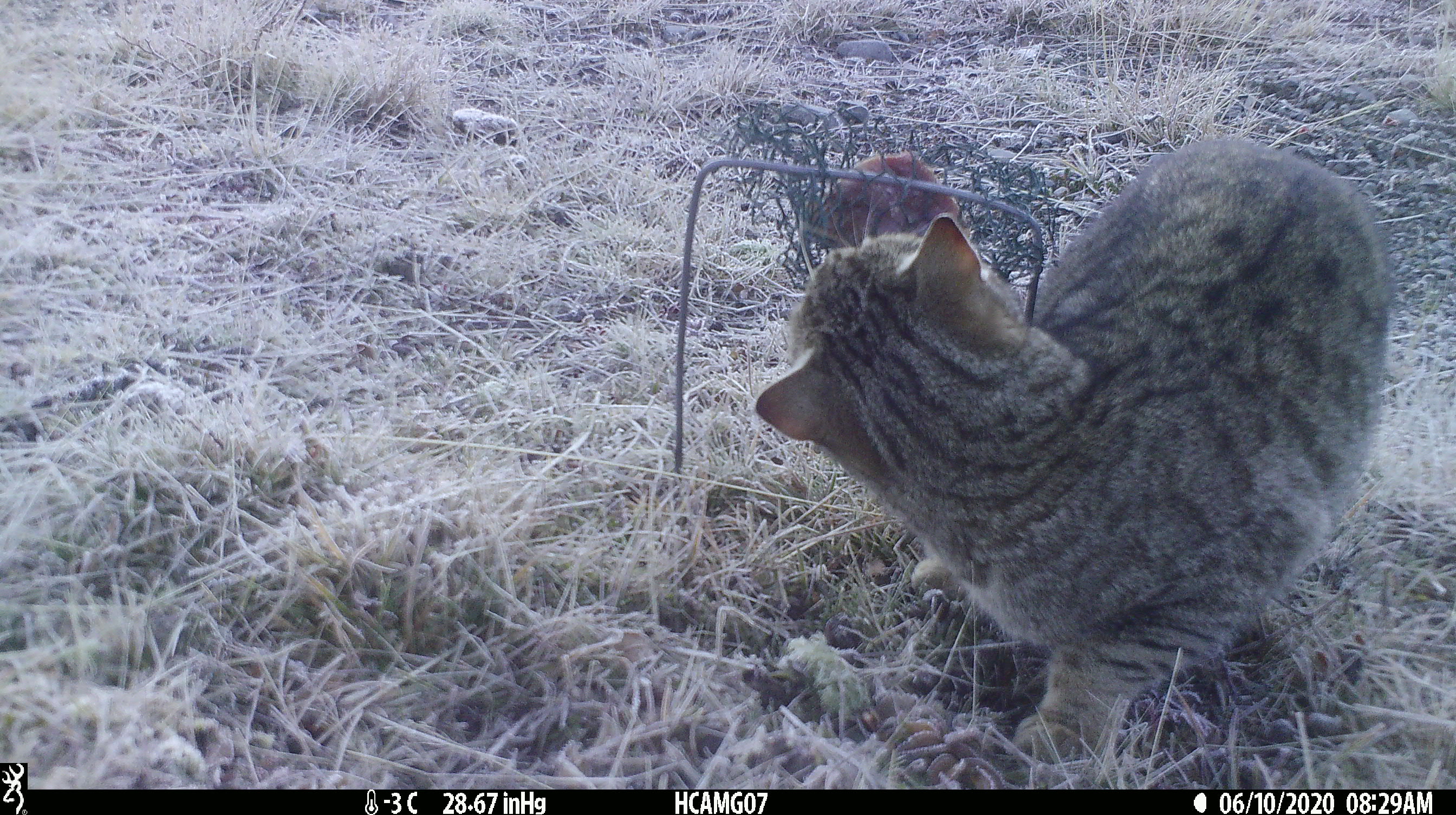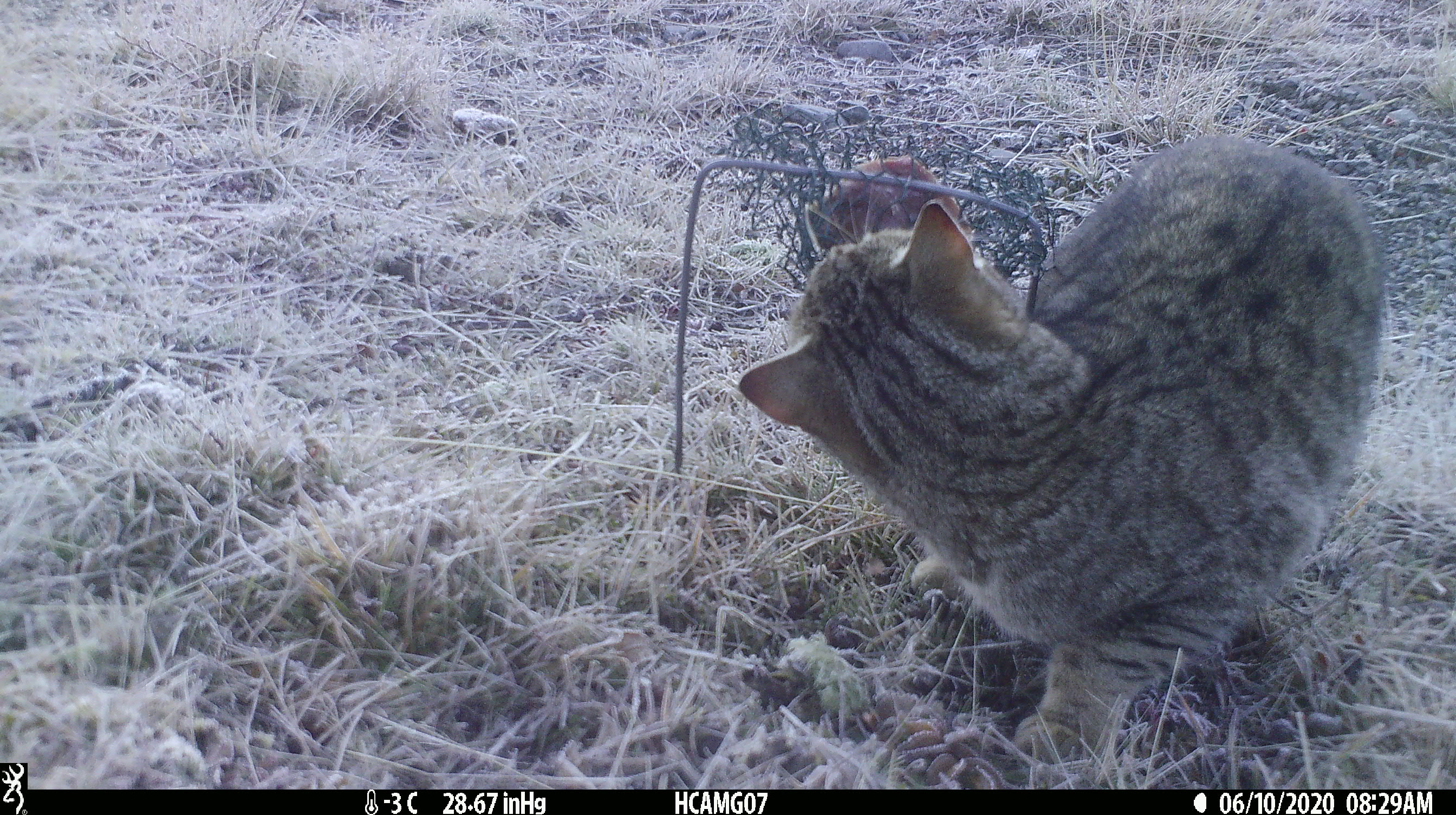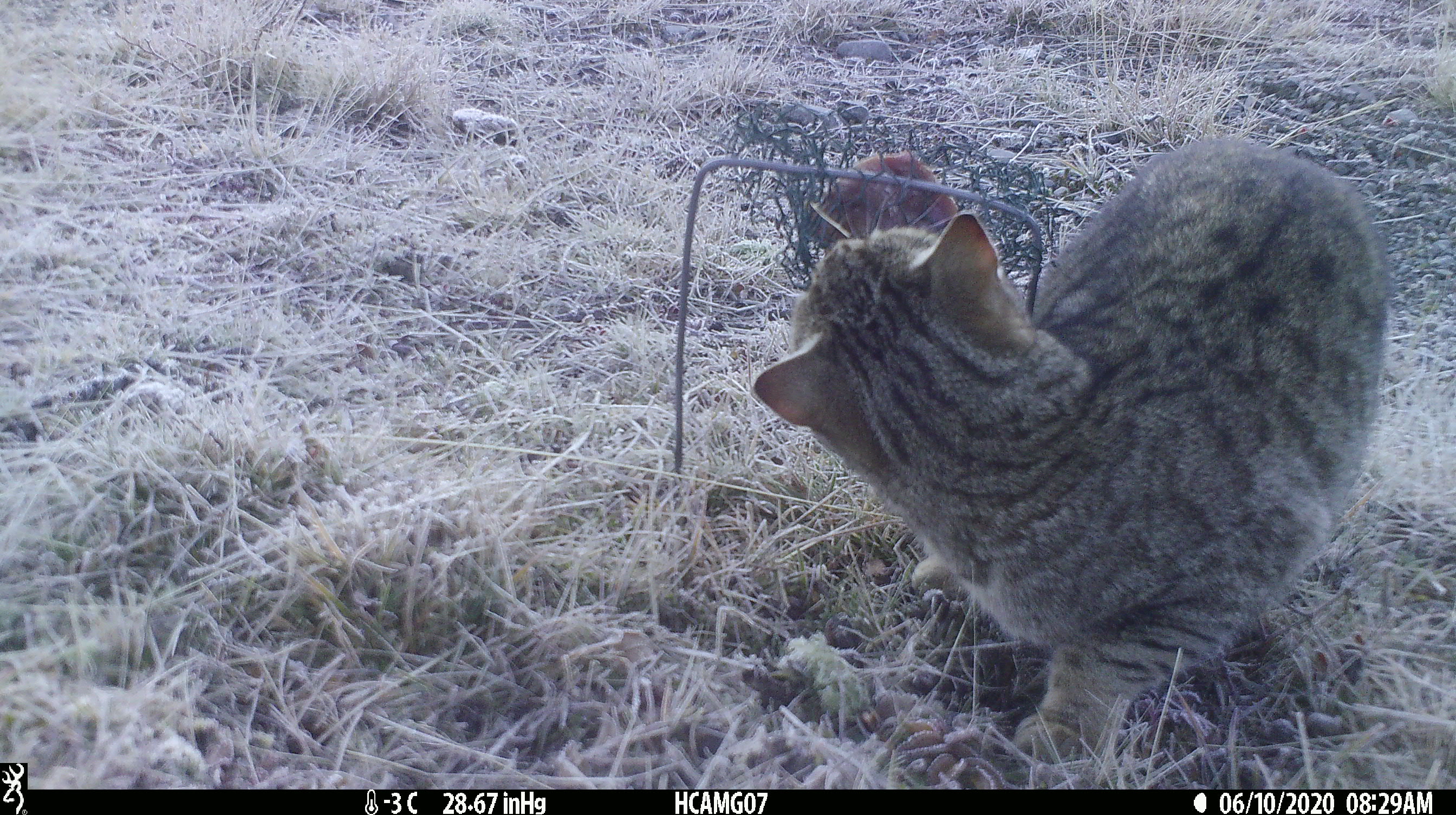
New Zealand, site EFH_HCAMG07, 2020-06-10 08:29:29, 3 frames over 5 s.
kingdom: Animalia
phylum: Chordata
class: Mammalia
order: Carnivora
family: Felidae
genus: Felis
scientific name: Felis catus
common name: domestic cat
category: cat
Cat (domestic cat) (Felis catus).